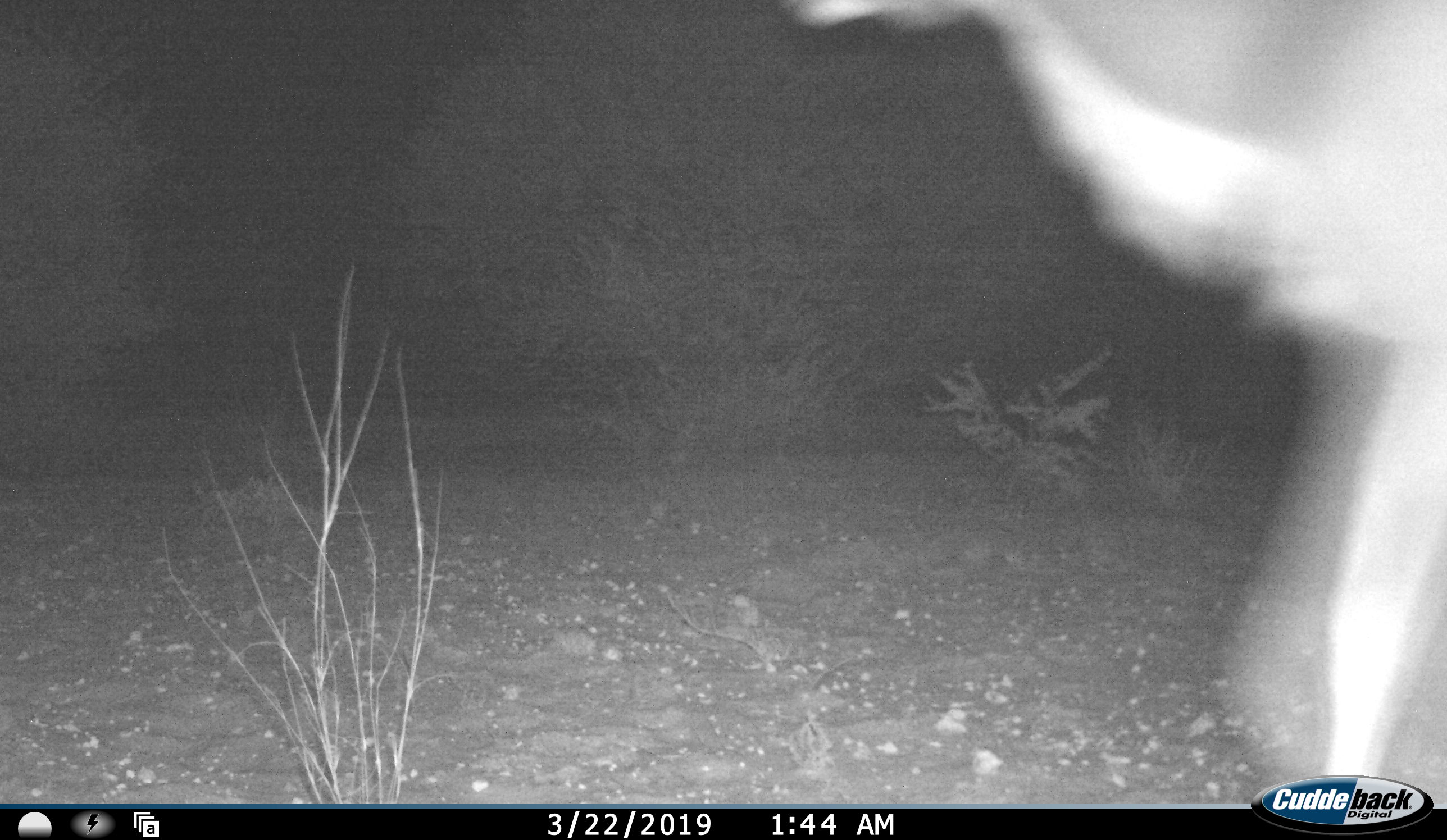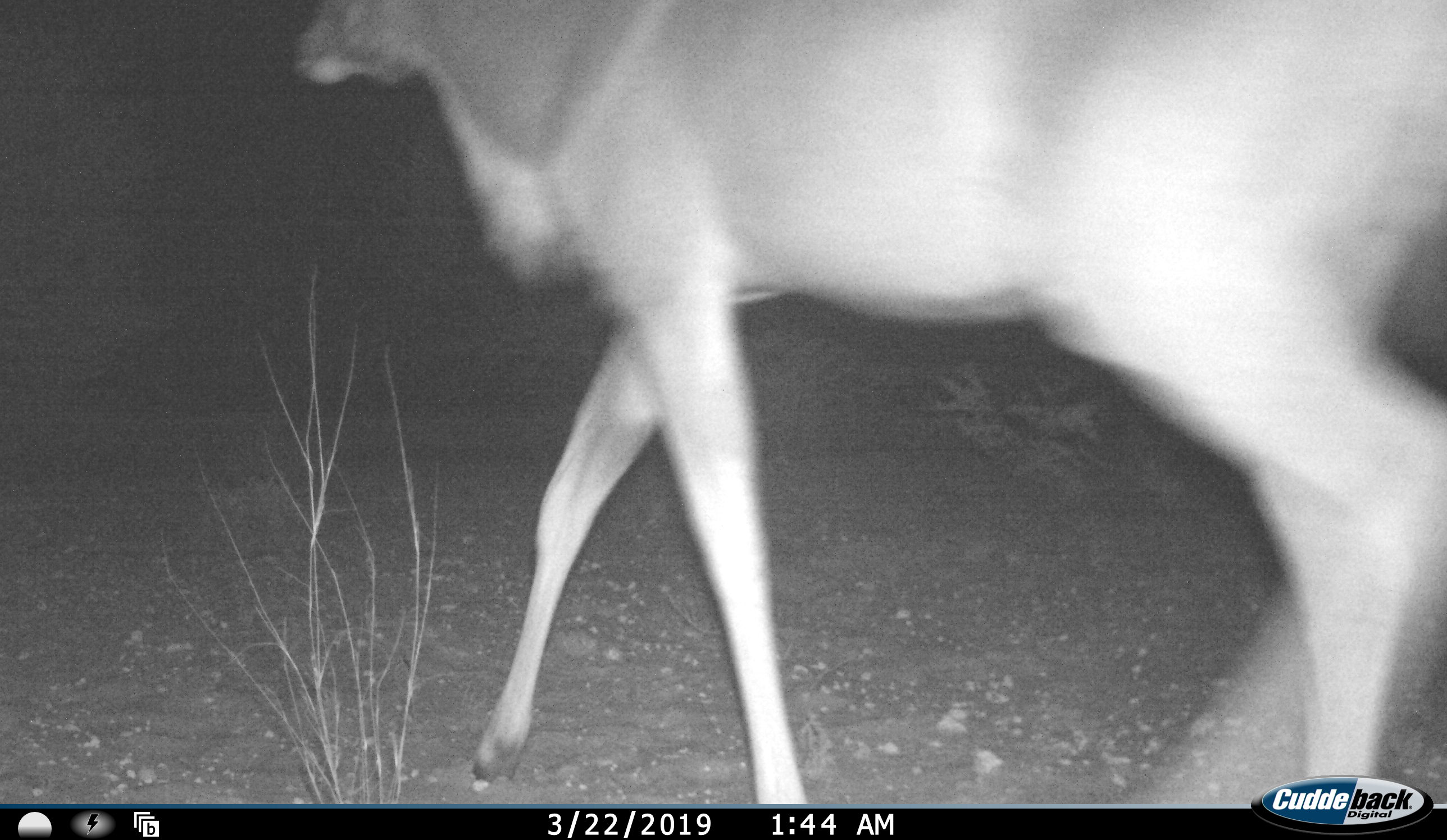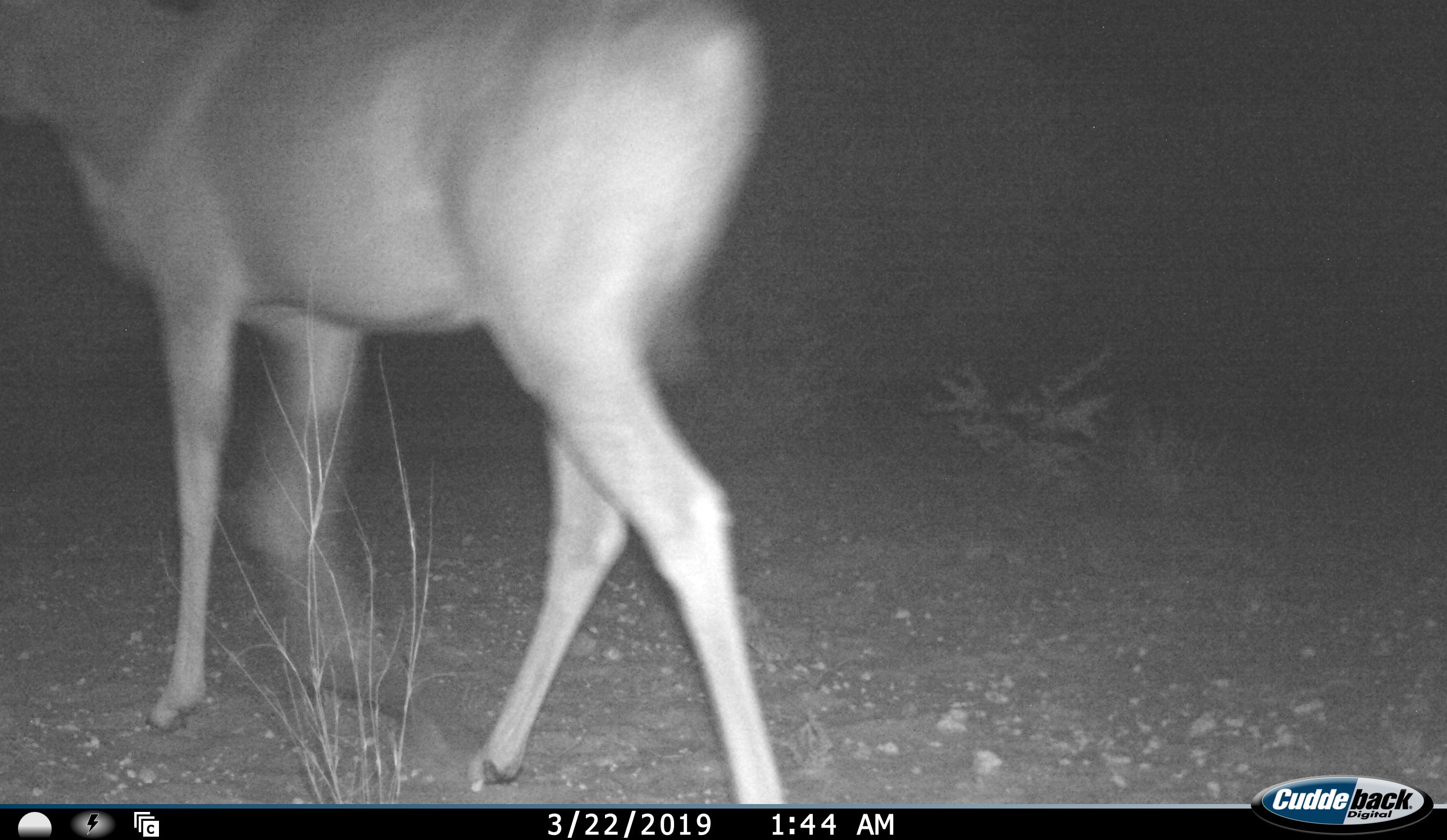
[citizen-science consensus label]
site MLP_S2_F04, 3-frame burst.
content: unidentified animal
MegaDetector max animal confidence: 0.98